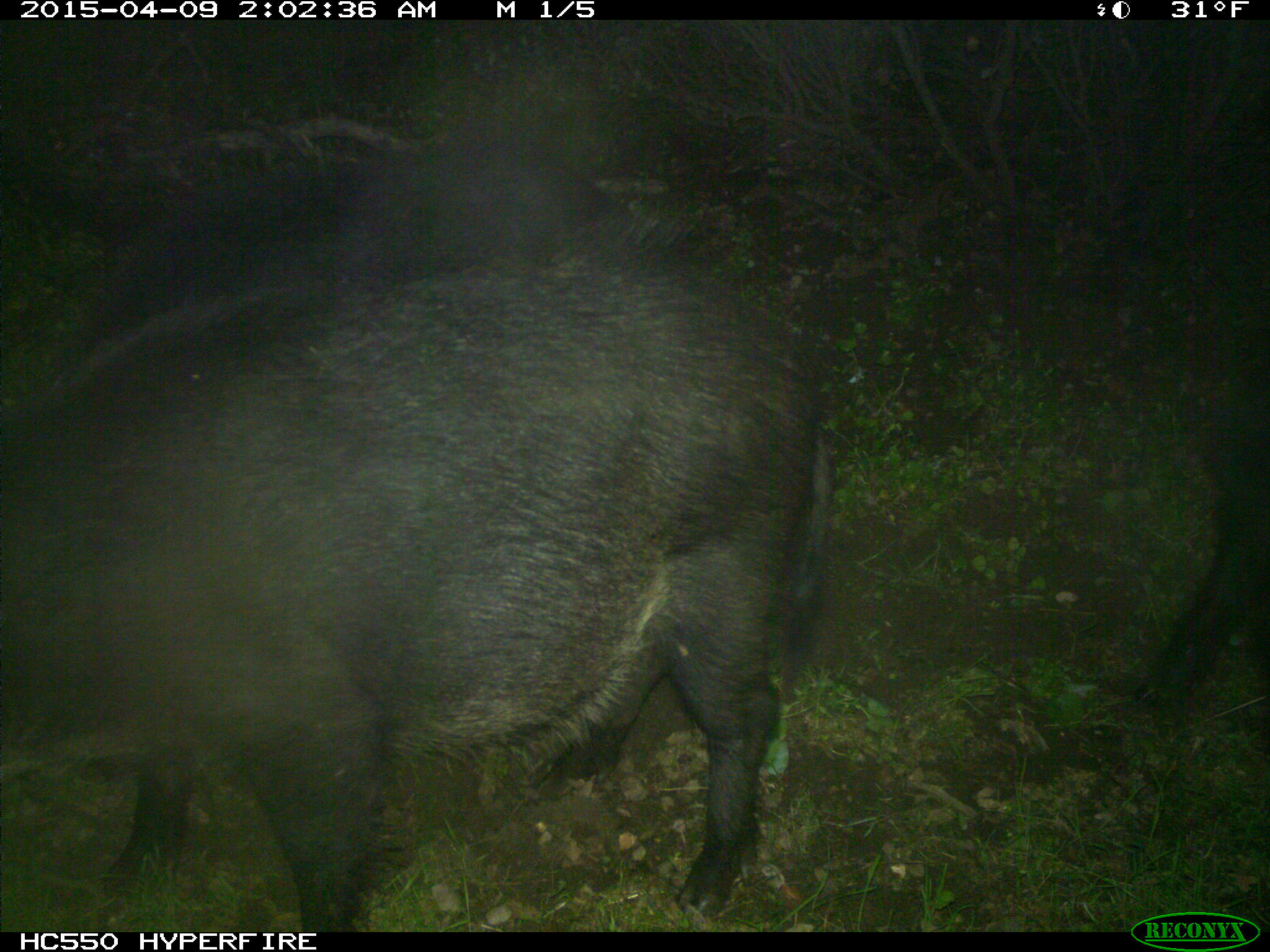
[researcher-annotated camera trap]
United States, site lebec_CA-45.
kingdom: Animalia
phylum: Chordata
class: Mammalia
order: Artiodactyla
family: Suidae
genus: Sus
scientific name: Sus scrofa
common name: wild boar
Sus scrofa (wild boar).